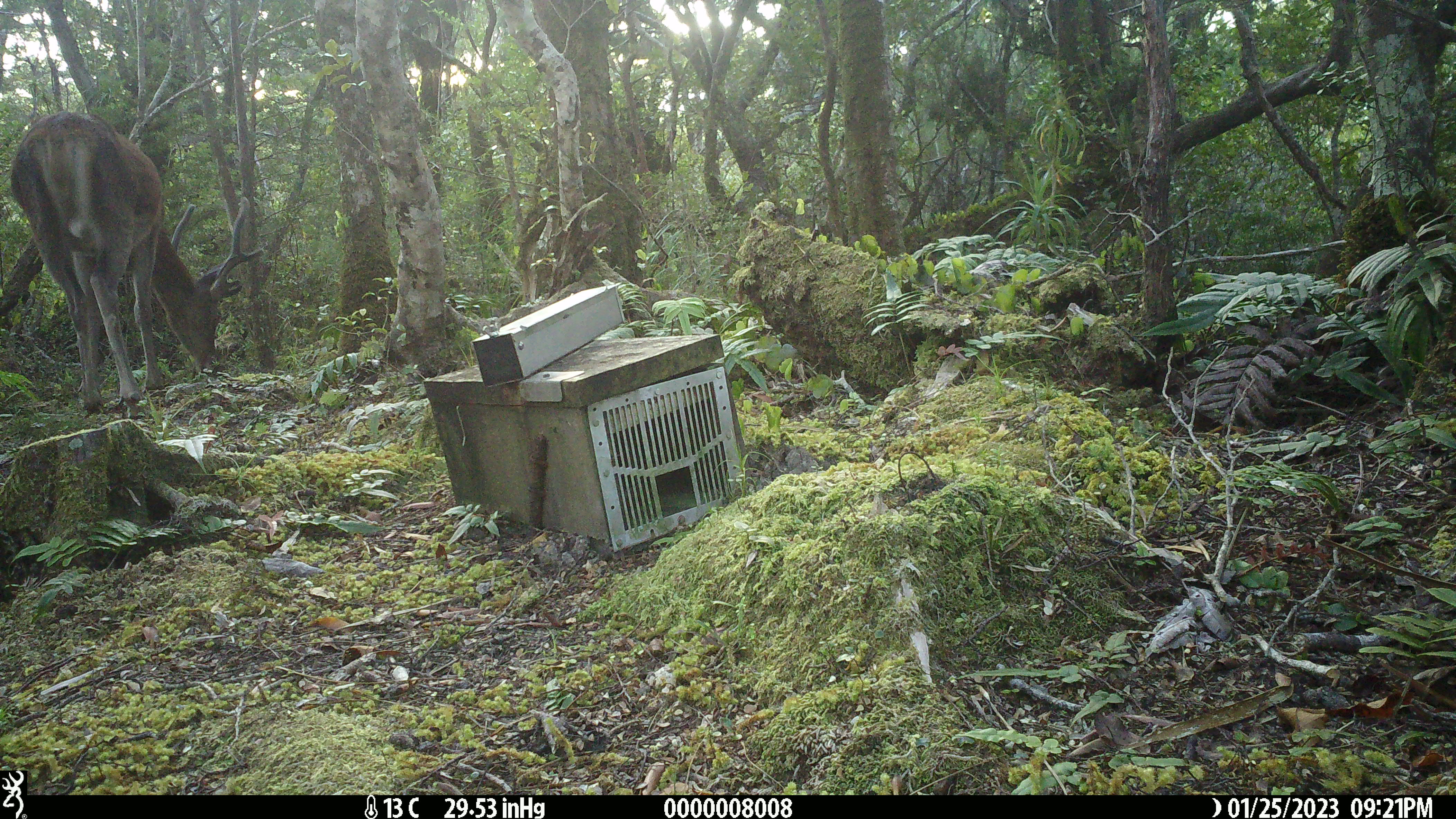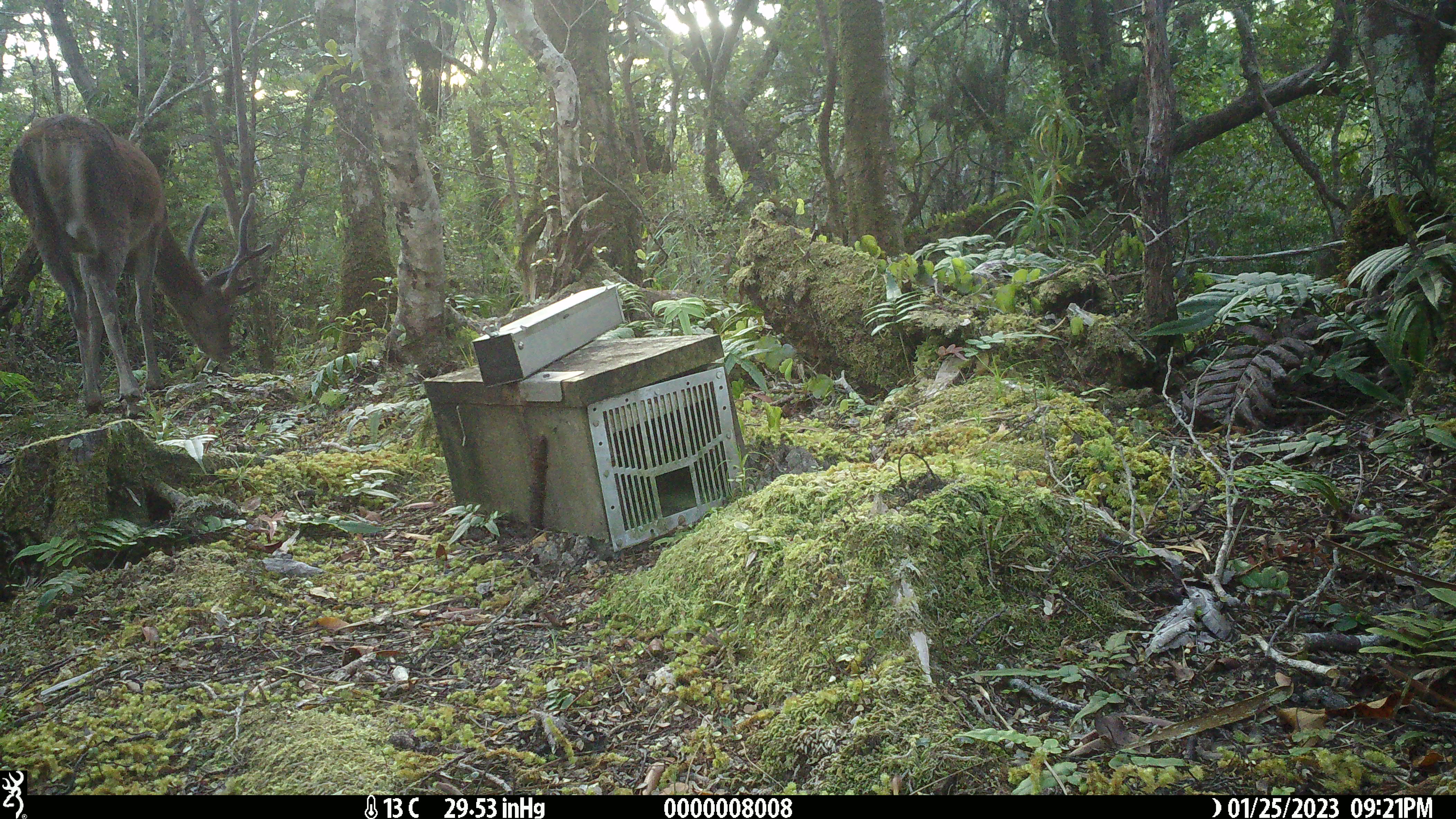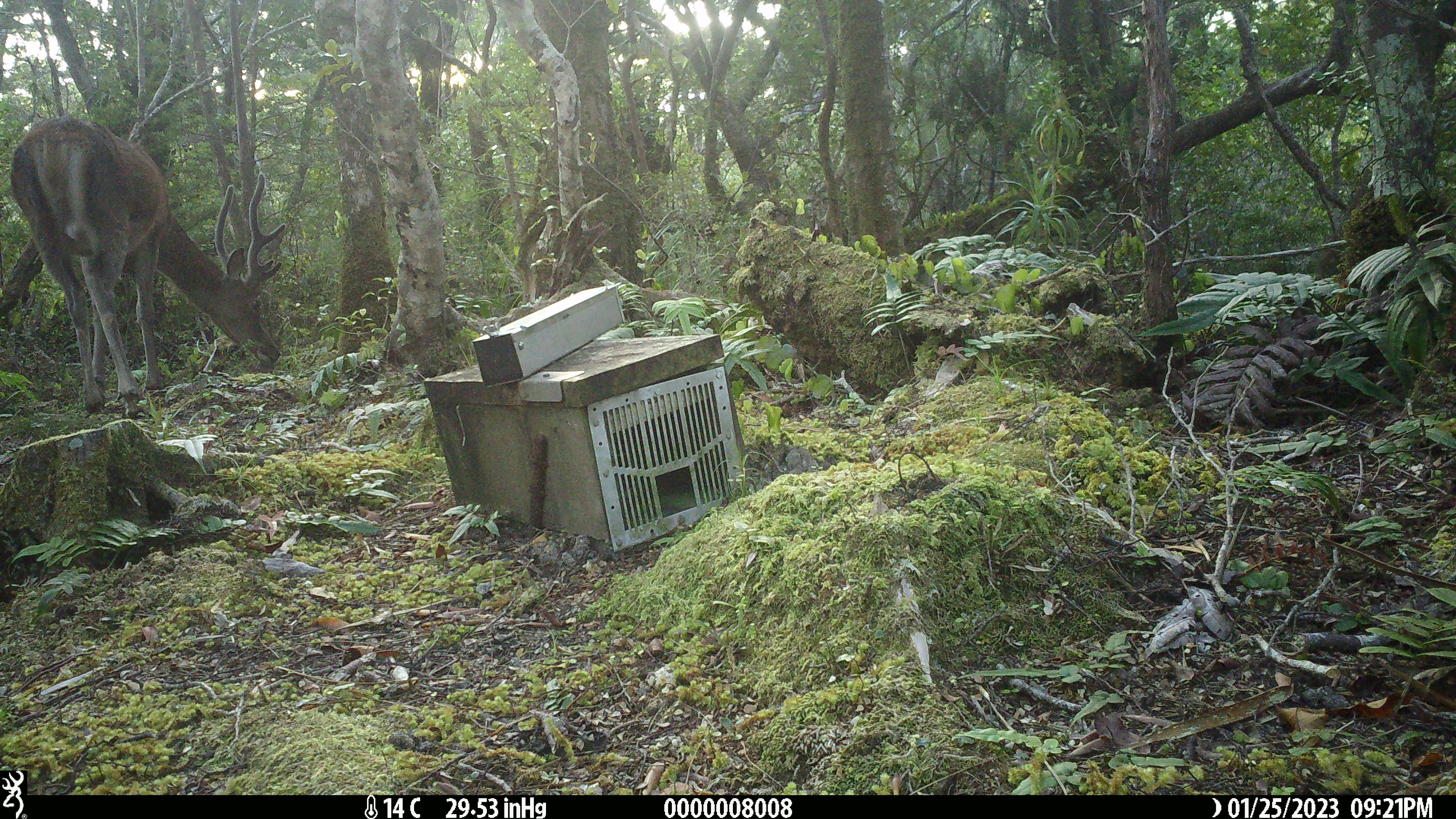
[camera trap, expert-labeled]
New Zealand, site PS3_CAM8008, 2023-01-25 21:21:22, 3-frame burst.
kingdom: Animalia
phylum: Chordata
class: Mammalia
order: Artiodactyla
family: Cervidae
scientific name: Cervidae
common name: deer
Deer (Cervidae).